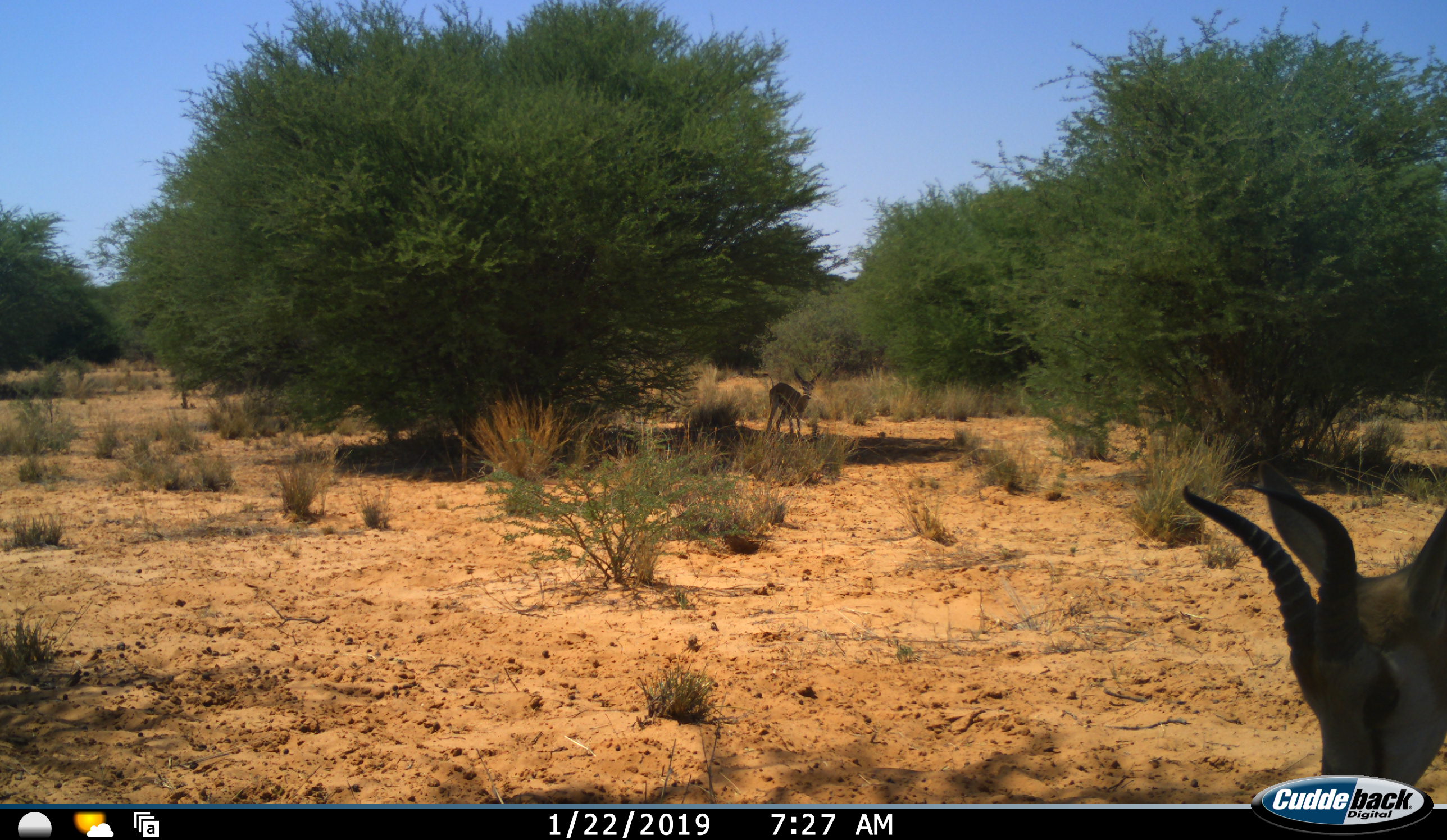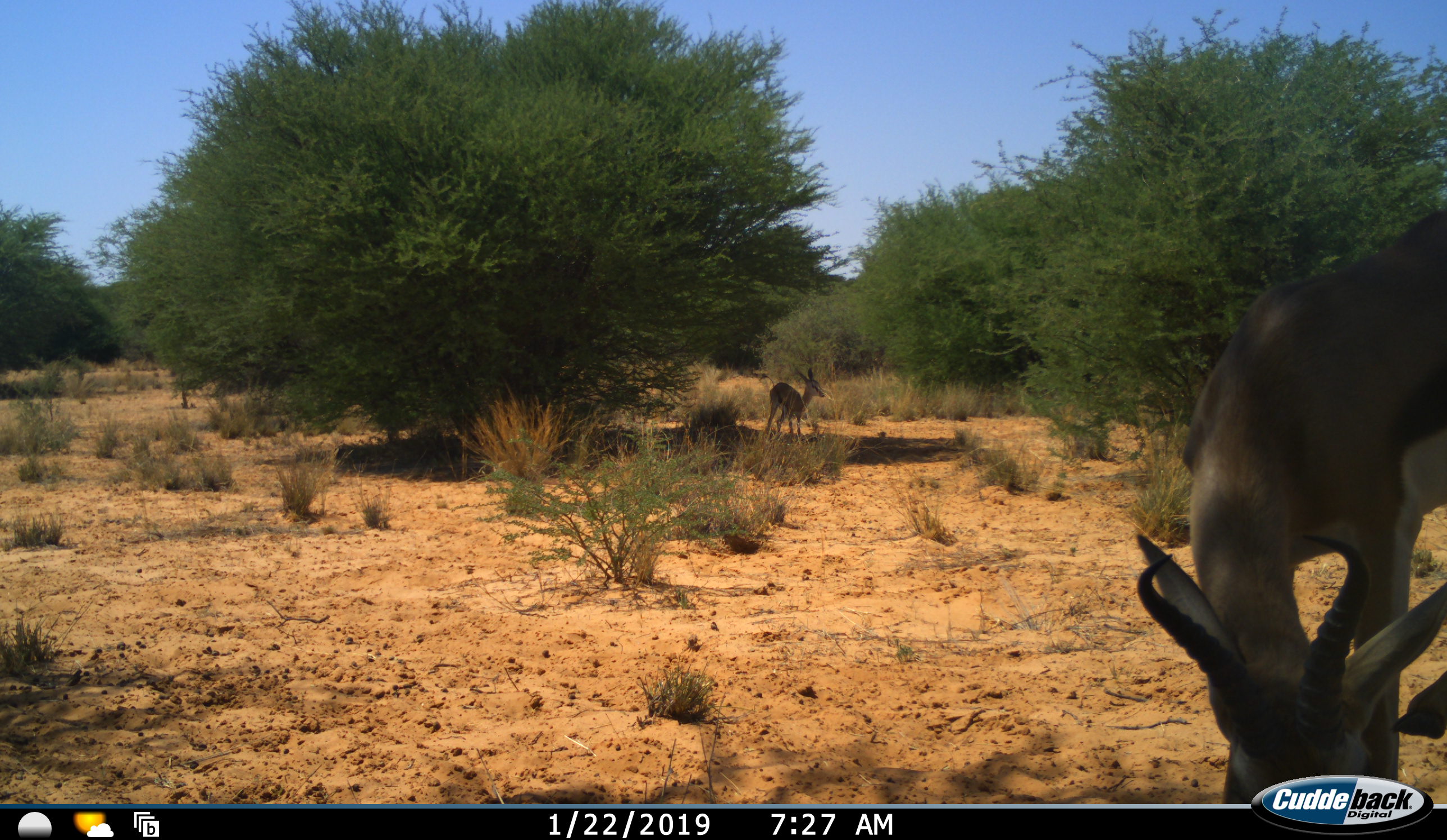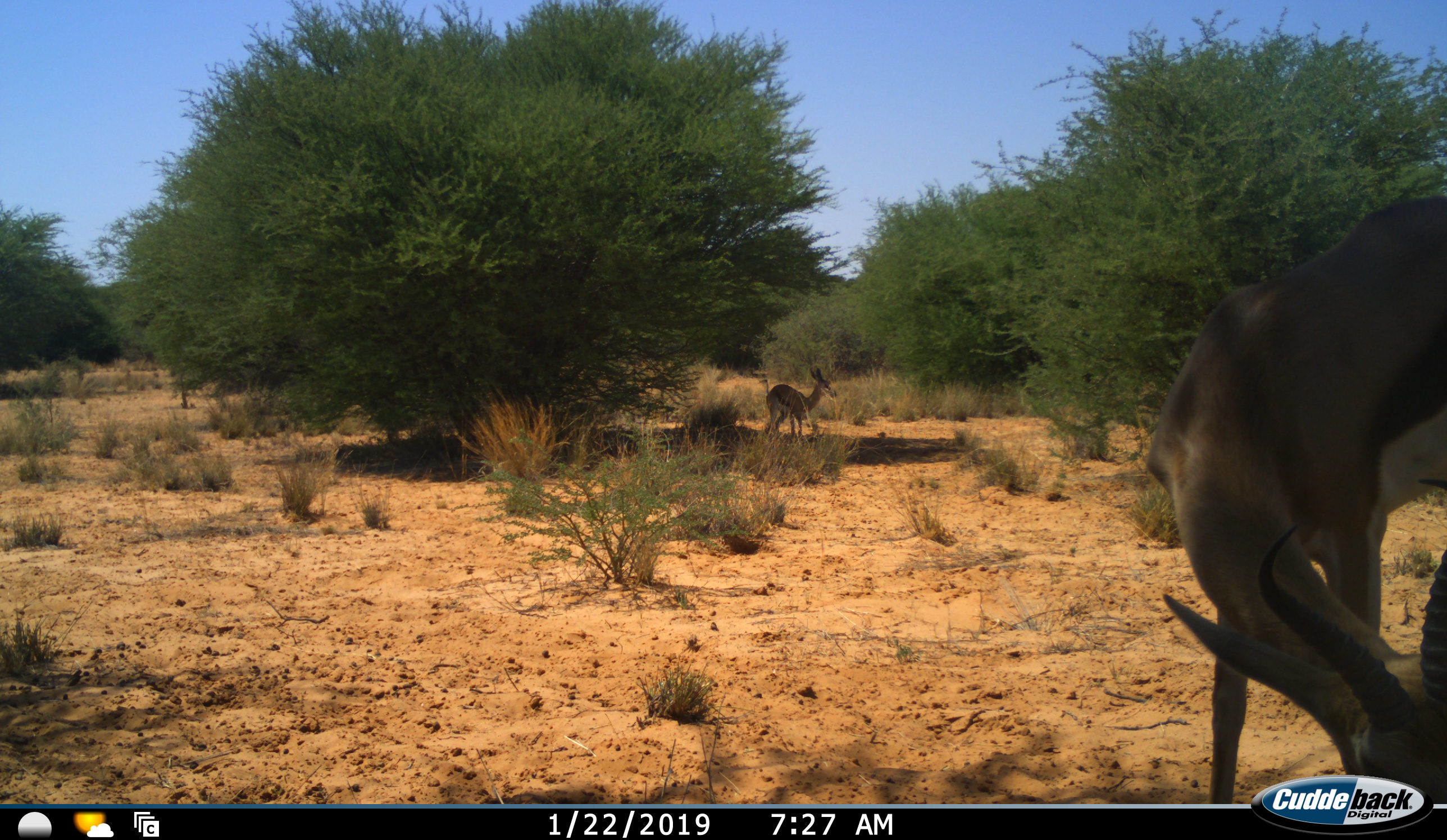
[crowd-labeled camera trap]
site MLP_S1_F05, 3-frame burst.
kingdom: Animalia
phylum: Chordata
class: Mammalia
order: Artiodactyla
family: Bovidae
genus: Antidorcas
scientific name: Antidorcas marsupialis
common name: springbok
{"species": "springbok (Antidorcas marsupialis)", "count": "2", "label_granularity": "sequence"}